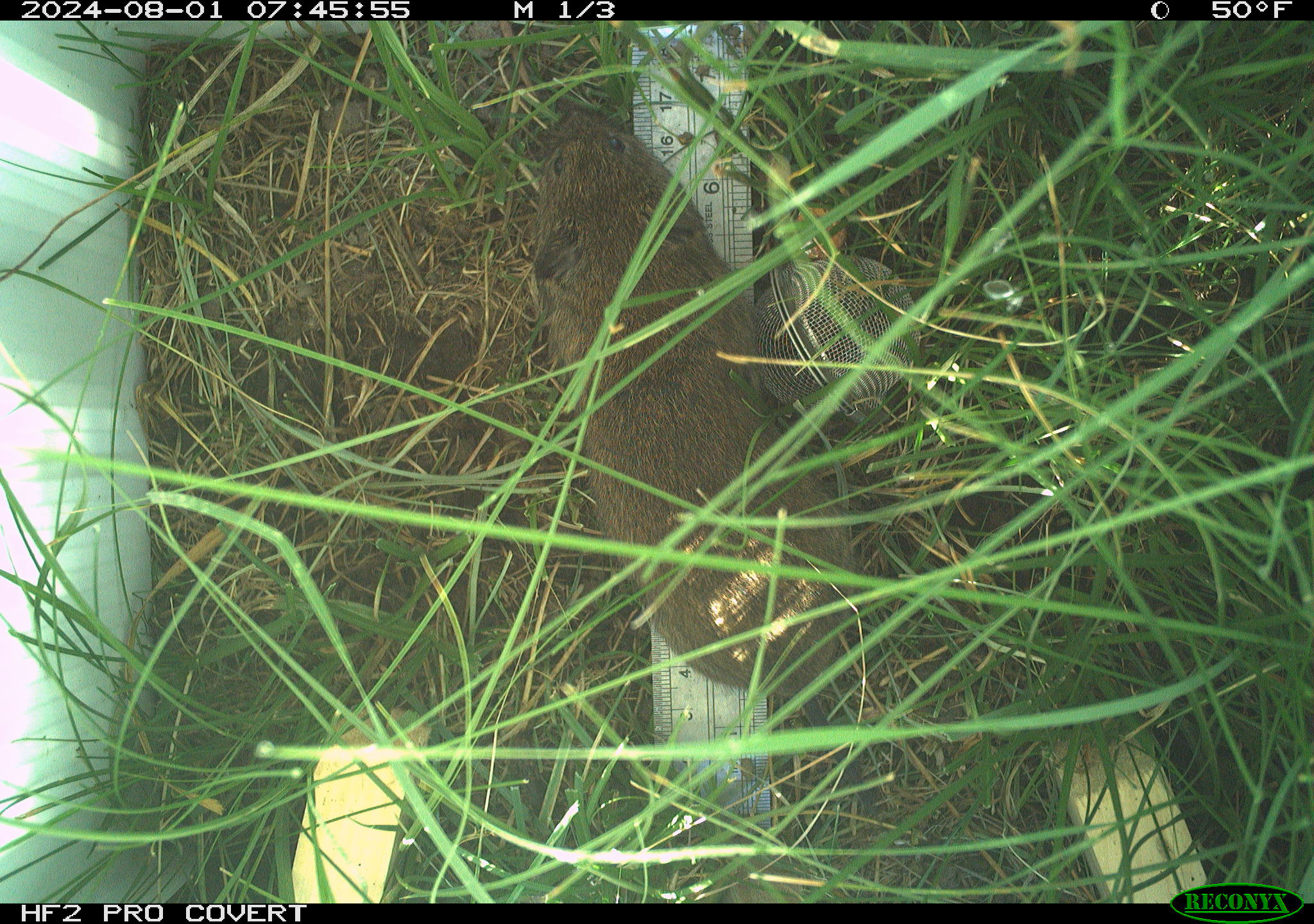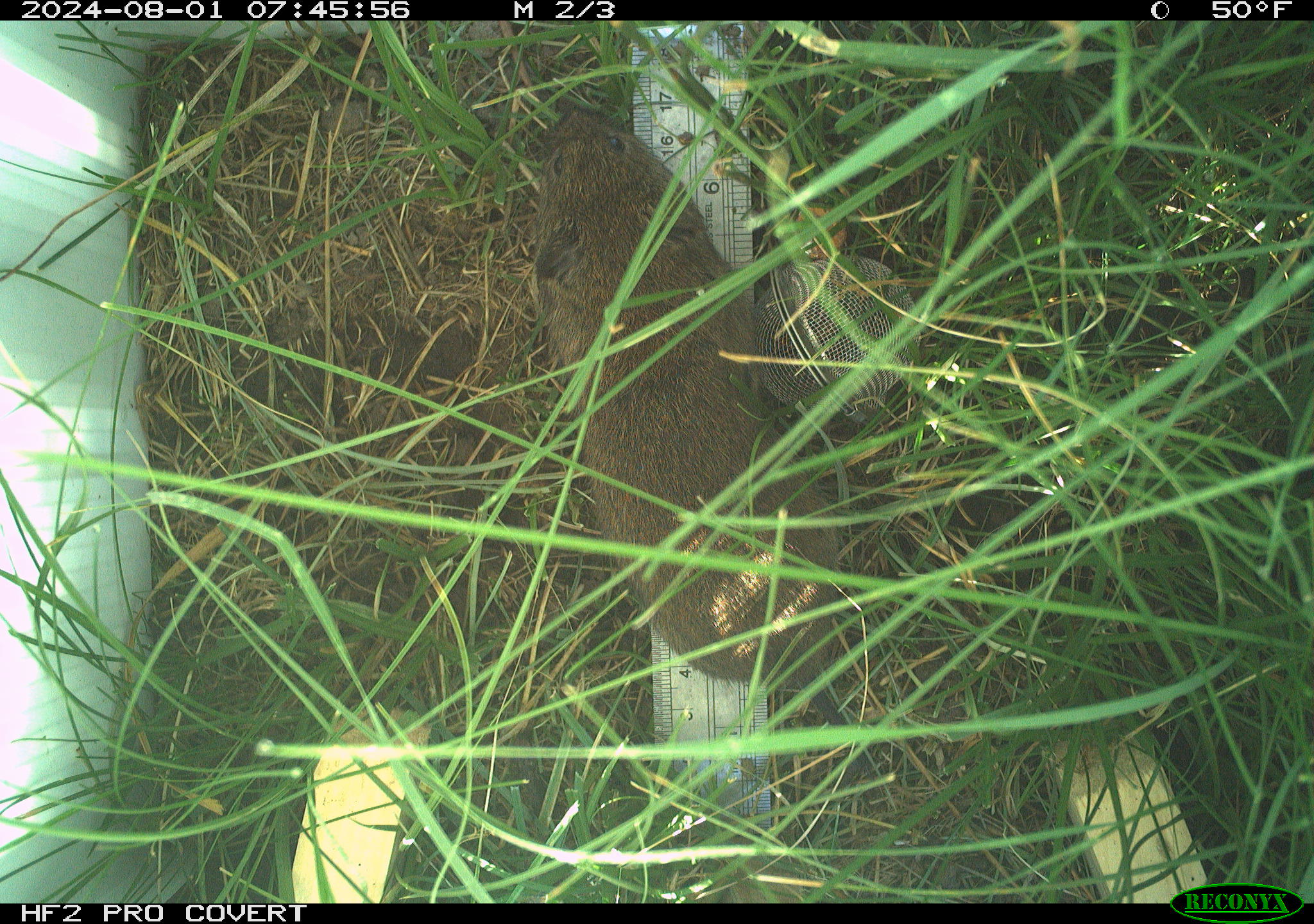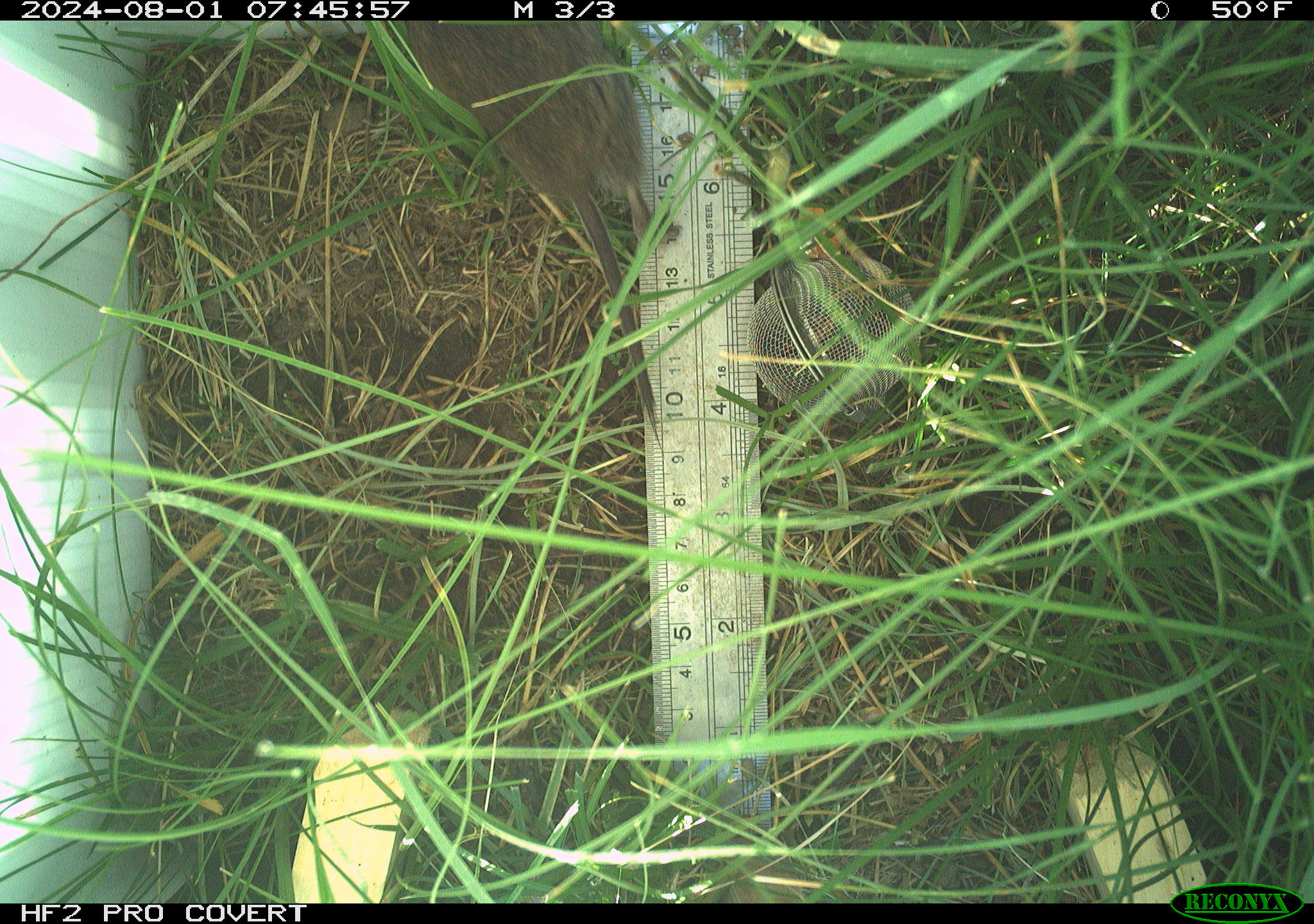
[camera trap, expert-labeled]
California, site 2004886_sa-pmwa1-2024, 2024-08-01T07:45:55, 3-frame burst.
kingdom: Animalia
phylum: Chordata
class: Mammalia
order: Rodentia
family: Cricetidae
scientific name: Arvicolinae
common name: voles, lemmings, and muskrats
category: arvicolinae subfamily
Arvicolinae subfamily (voles, lemmings, and muskrats) (Arvicolinae).